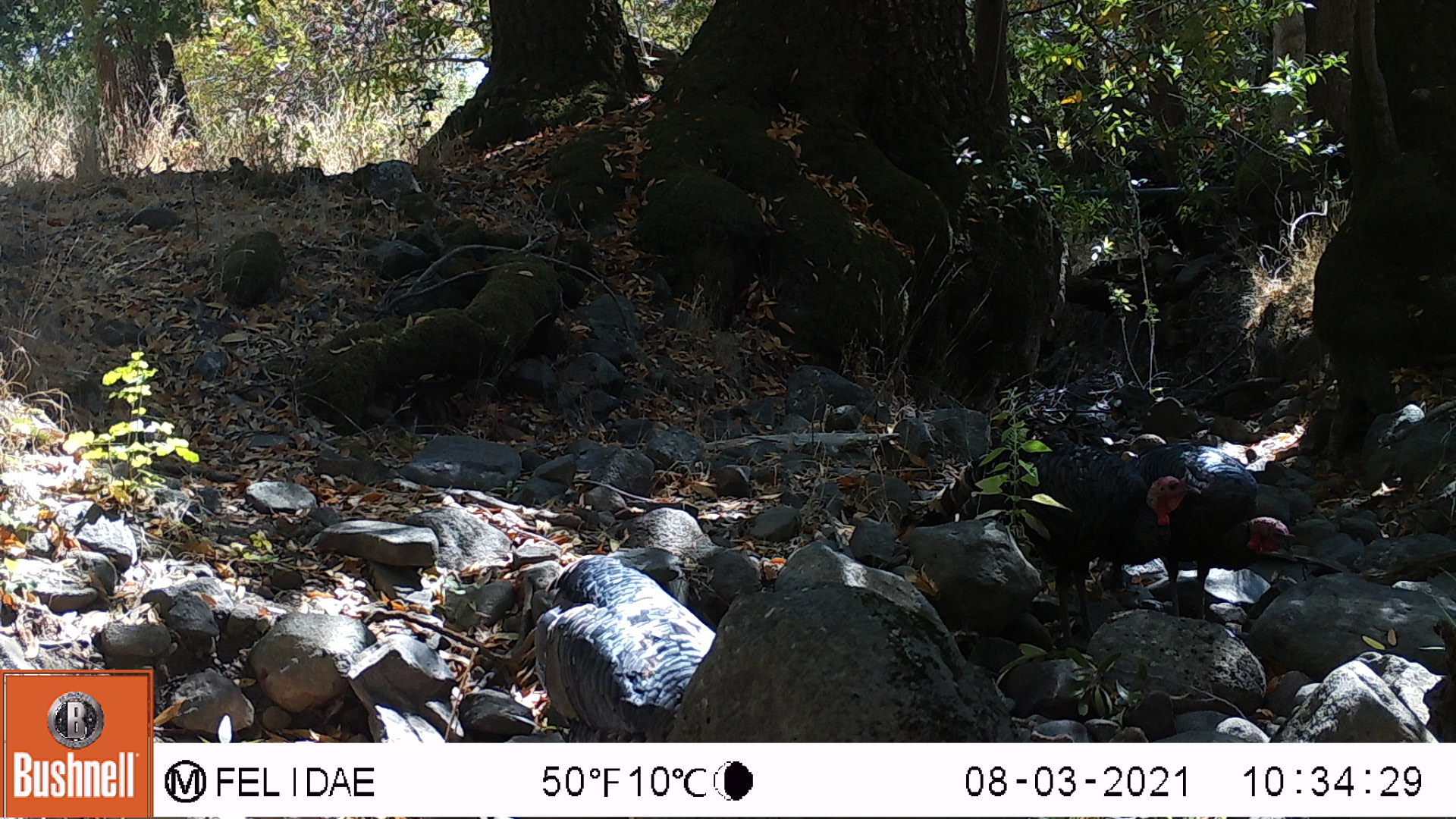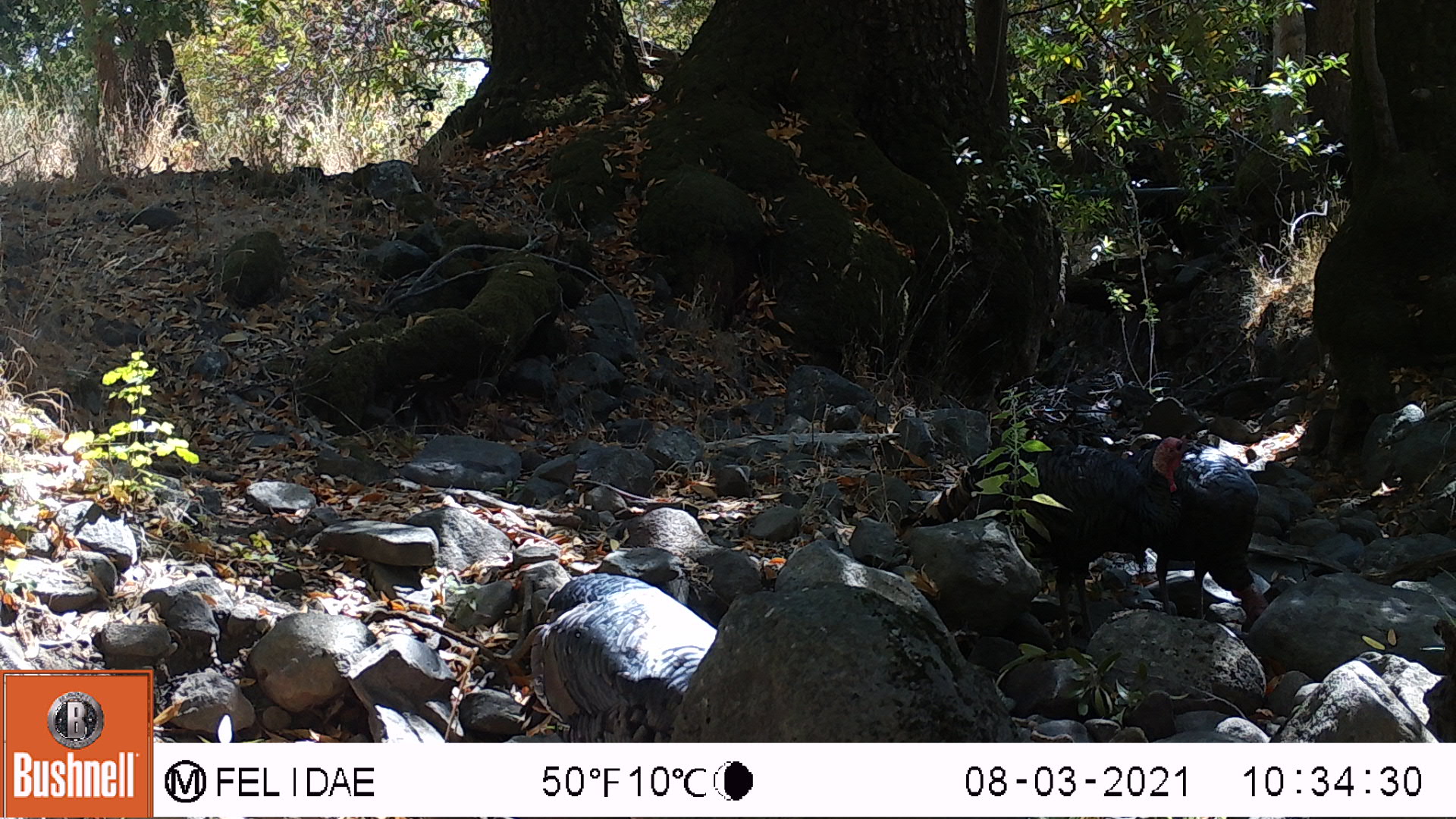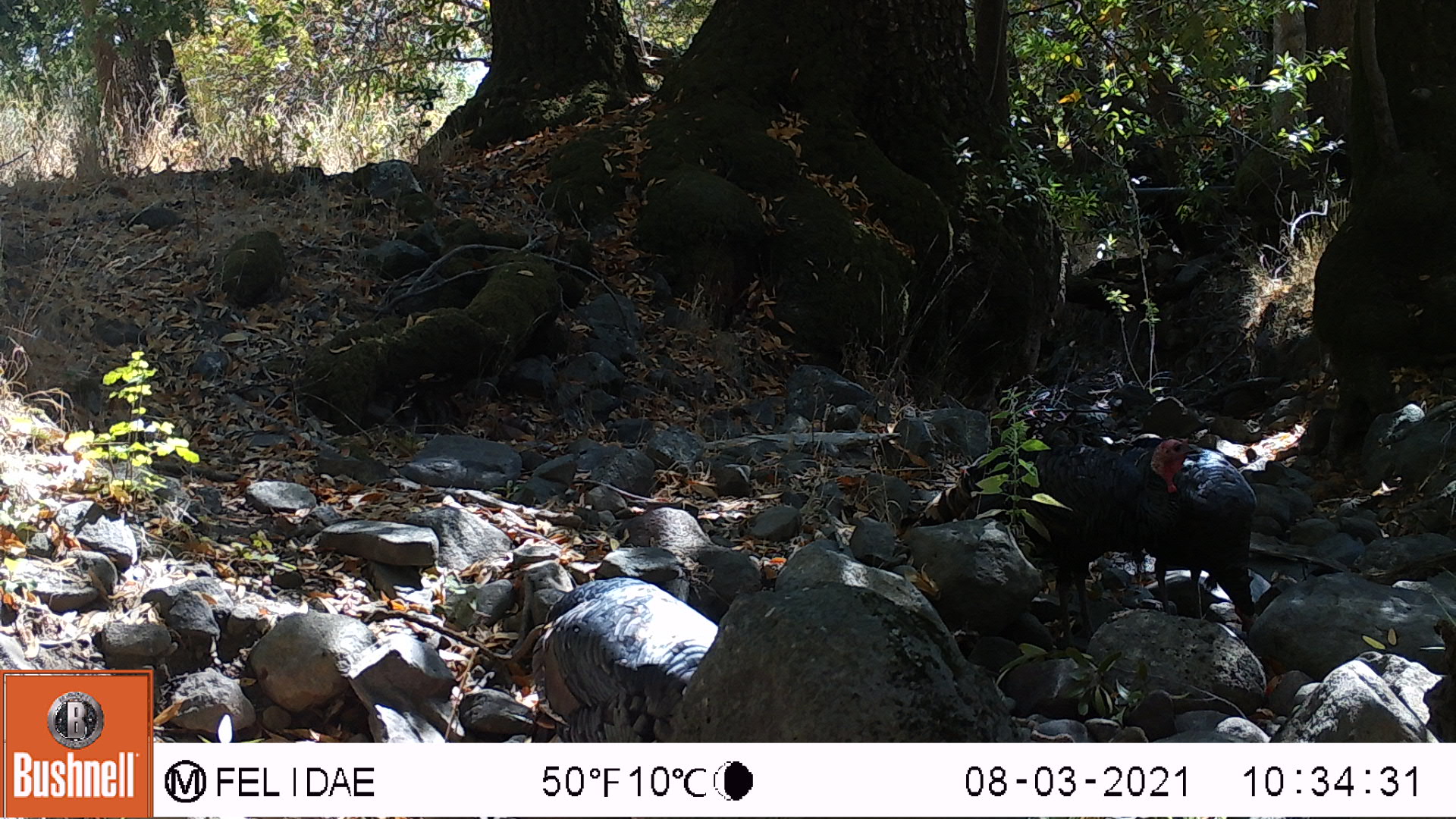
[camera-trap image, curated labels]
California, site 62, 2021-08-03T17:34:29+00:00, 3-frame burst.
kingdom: Animalia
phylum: Chordata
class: Aves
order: Galliformes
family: Phasianidae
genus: Meleagris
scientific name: Meleagris gallopavo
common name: turkey